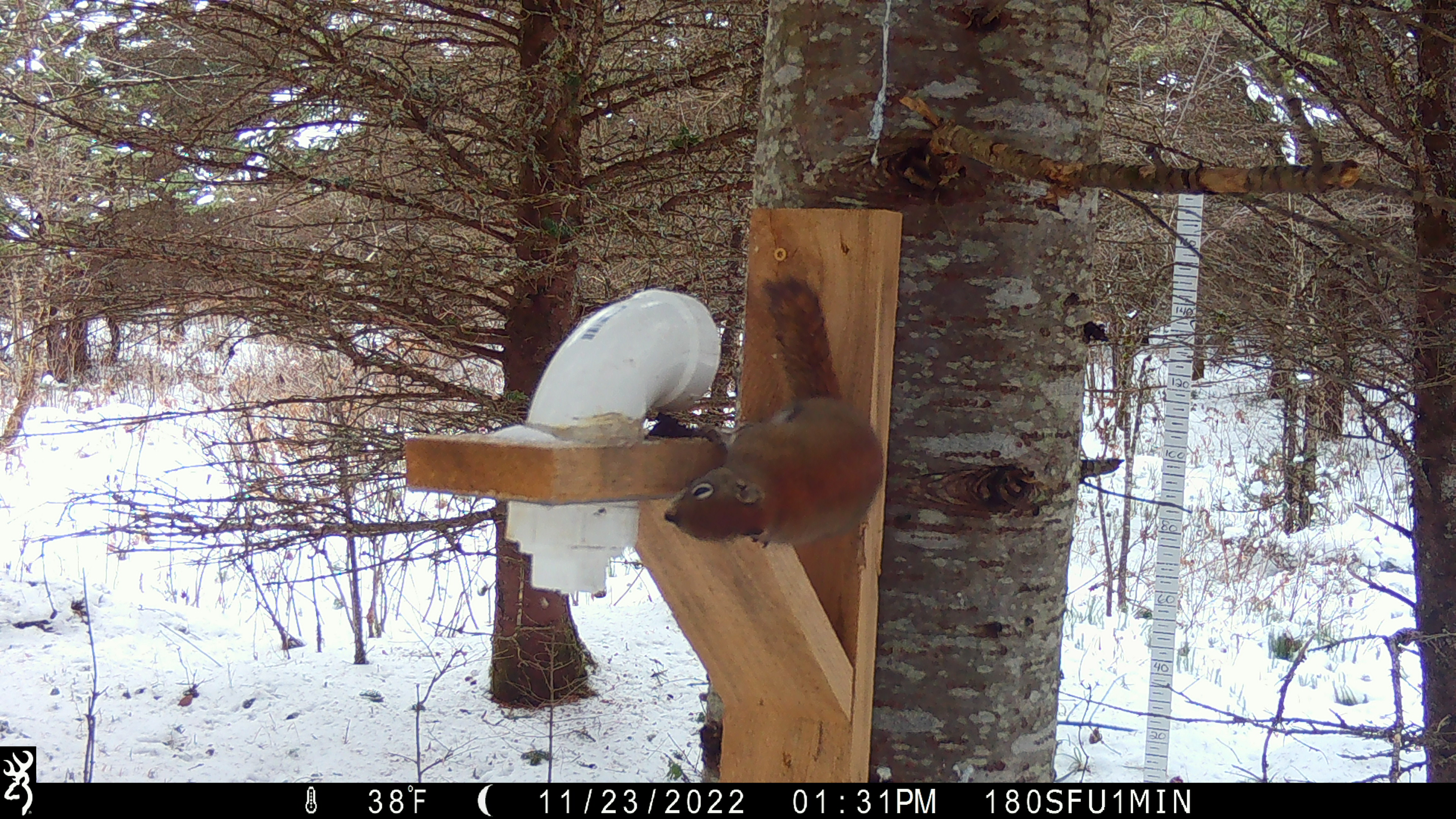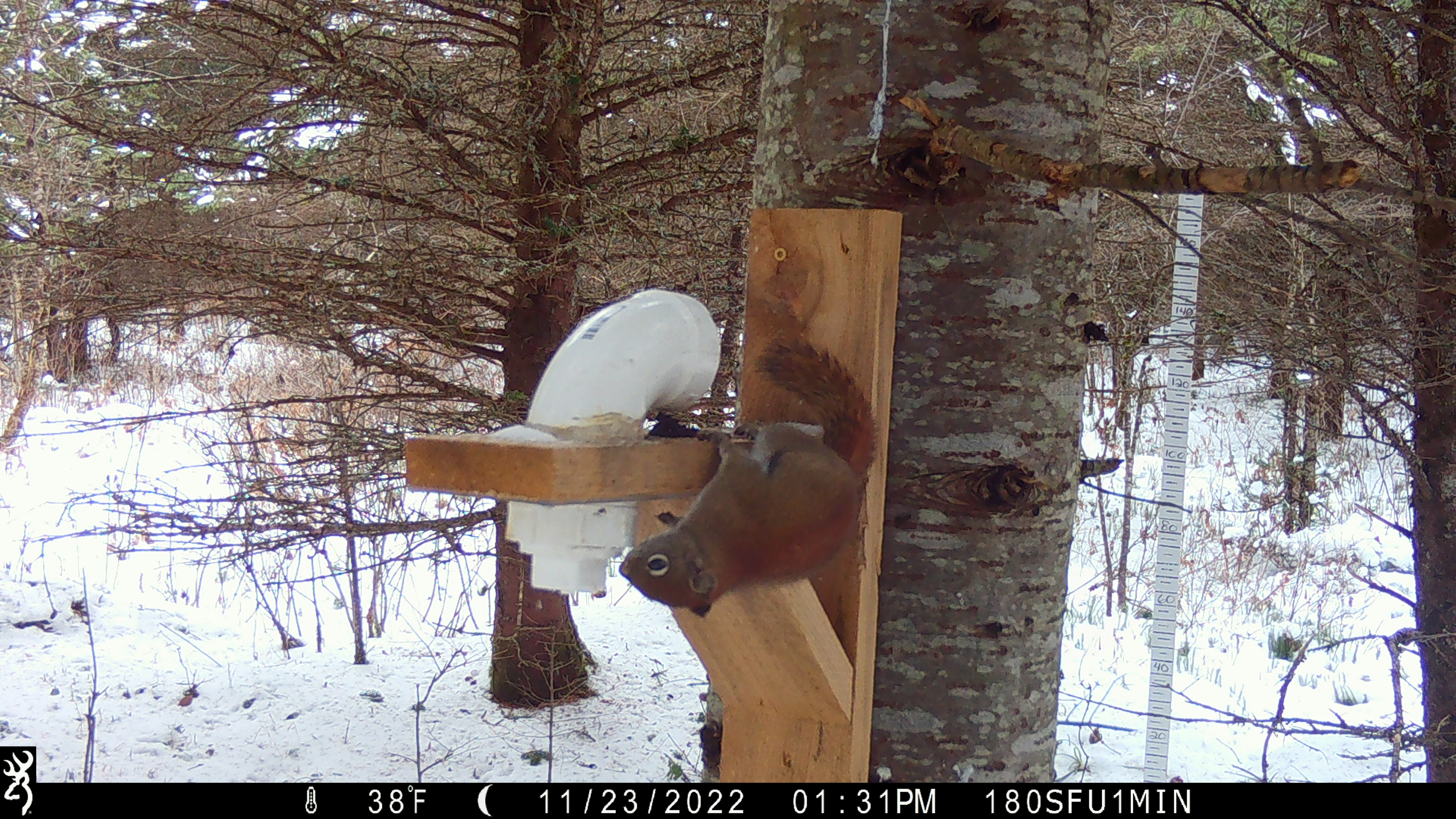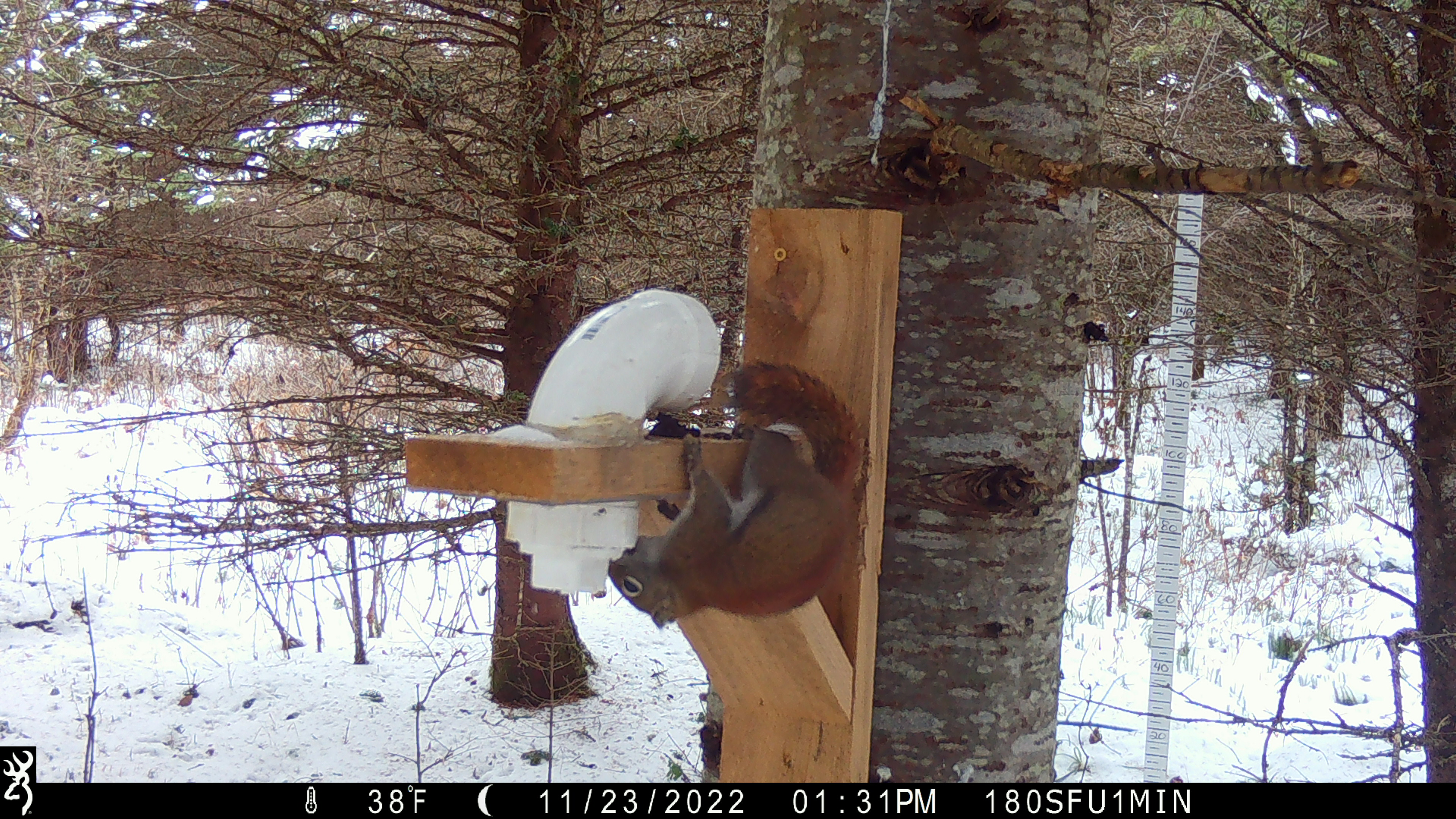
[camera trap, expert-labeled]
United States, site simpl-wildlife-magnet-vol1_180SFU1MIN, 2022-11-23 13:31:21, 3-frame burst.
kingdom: Animalia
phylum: Chordata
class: Mammalia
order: Rodentia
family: Sciuridae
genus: Tamiasciurus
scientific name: Tamiasciurus hudsonicus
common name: red squirrel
Red squirrel (Tamiasciurus hudsonicus).